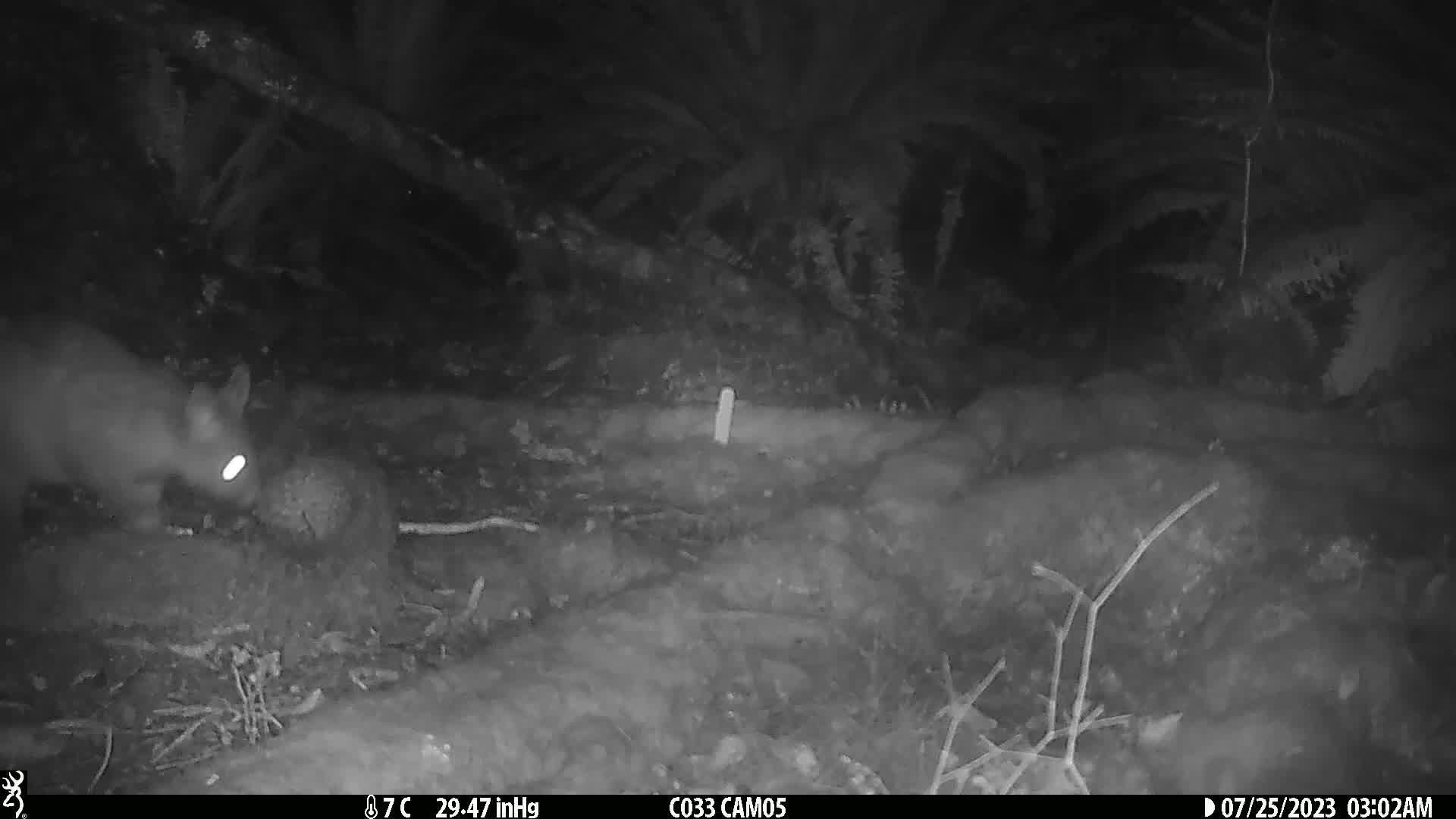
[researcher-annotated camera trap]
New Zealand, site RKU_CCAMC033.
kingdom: Animalia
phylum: Chordata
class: Mammalia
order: Diprotodontia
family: Phalangeridae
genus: Trichosurus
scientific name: Trichosurus vulpecula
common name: common brushtail possum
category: possum